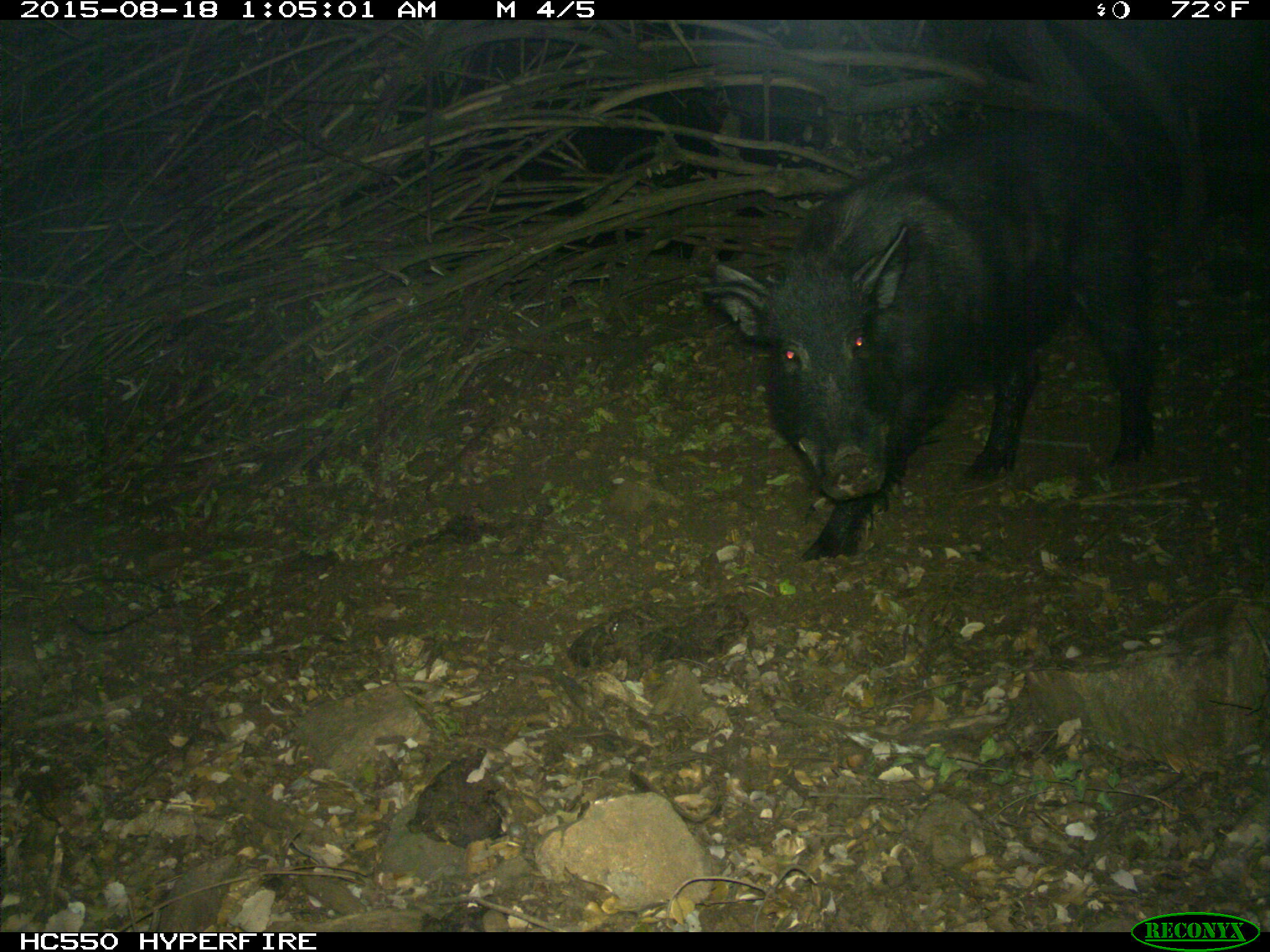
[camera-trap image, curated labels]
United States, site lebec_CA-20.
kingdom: Animalia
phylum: Chordata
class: Mammalia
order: Artiodactyla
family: Suidae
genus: Sus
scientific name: Sus scrofa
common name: wild boar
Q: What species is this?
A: Sus scrofa (wild boar).